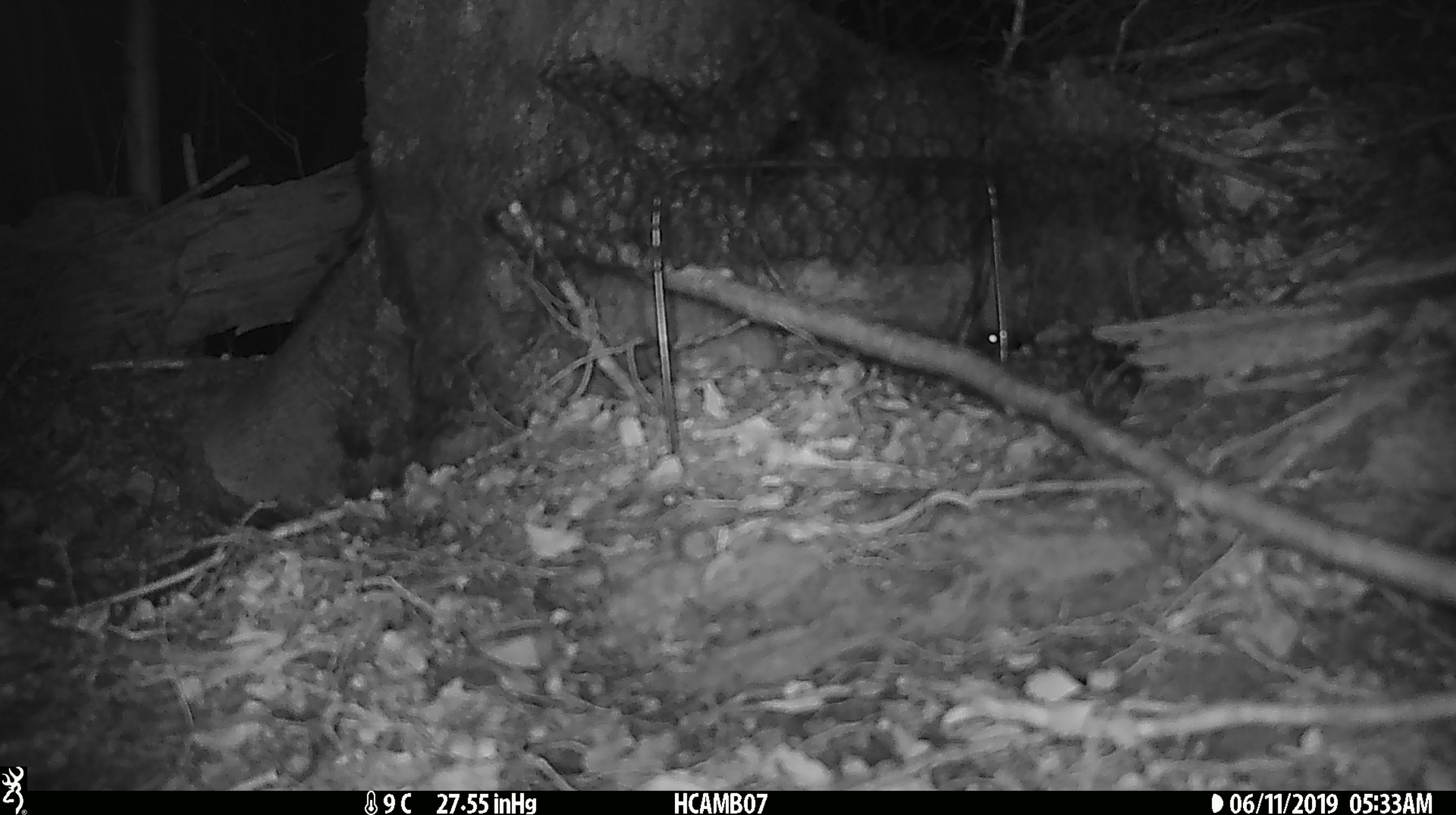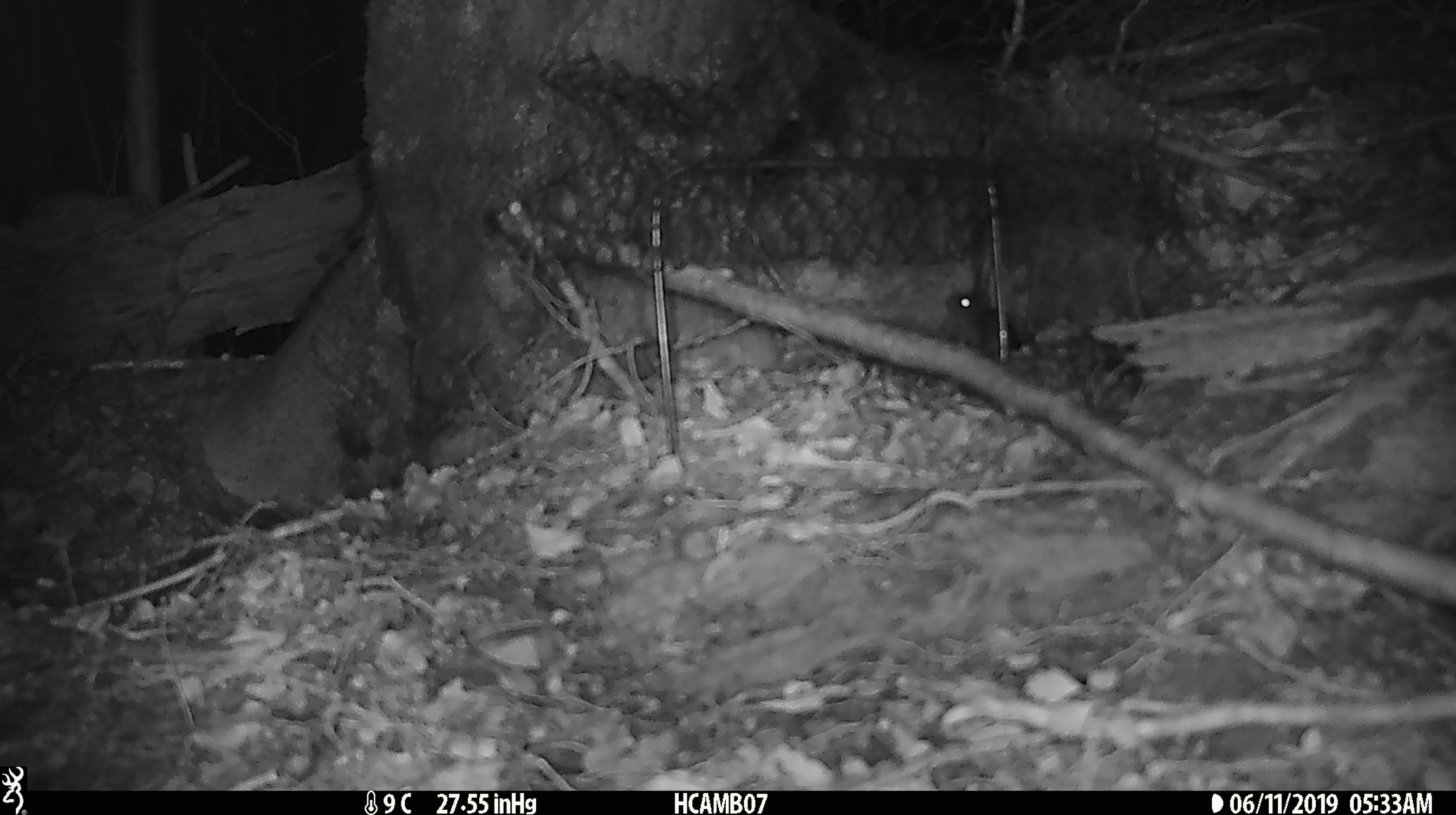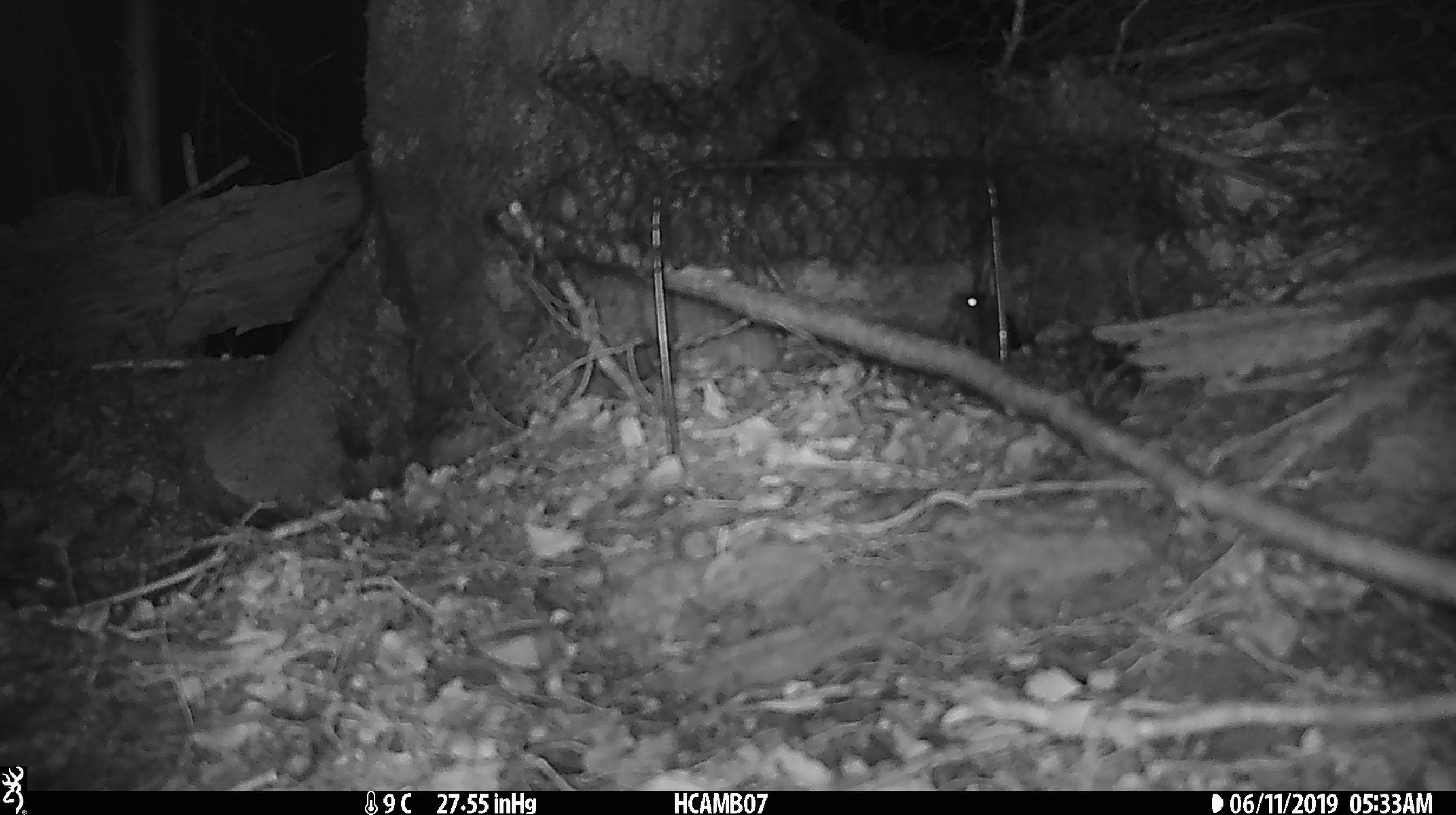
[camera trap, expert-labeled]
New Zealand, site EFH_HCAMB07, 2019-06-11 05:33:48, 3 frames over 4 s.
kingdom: Animalia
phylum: Chordata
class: Mammalia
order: Rodentia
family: Muridae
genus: Mus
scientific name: Mus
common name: mouse